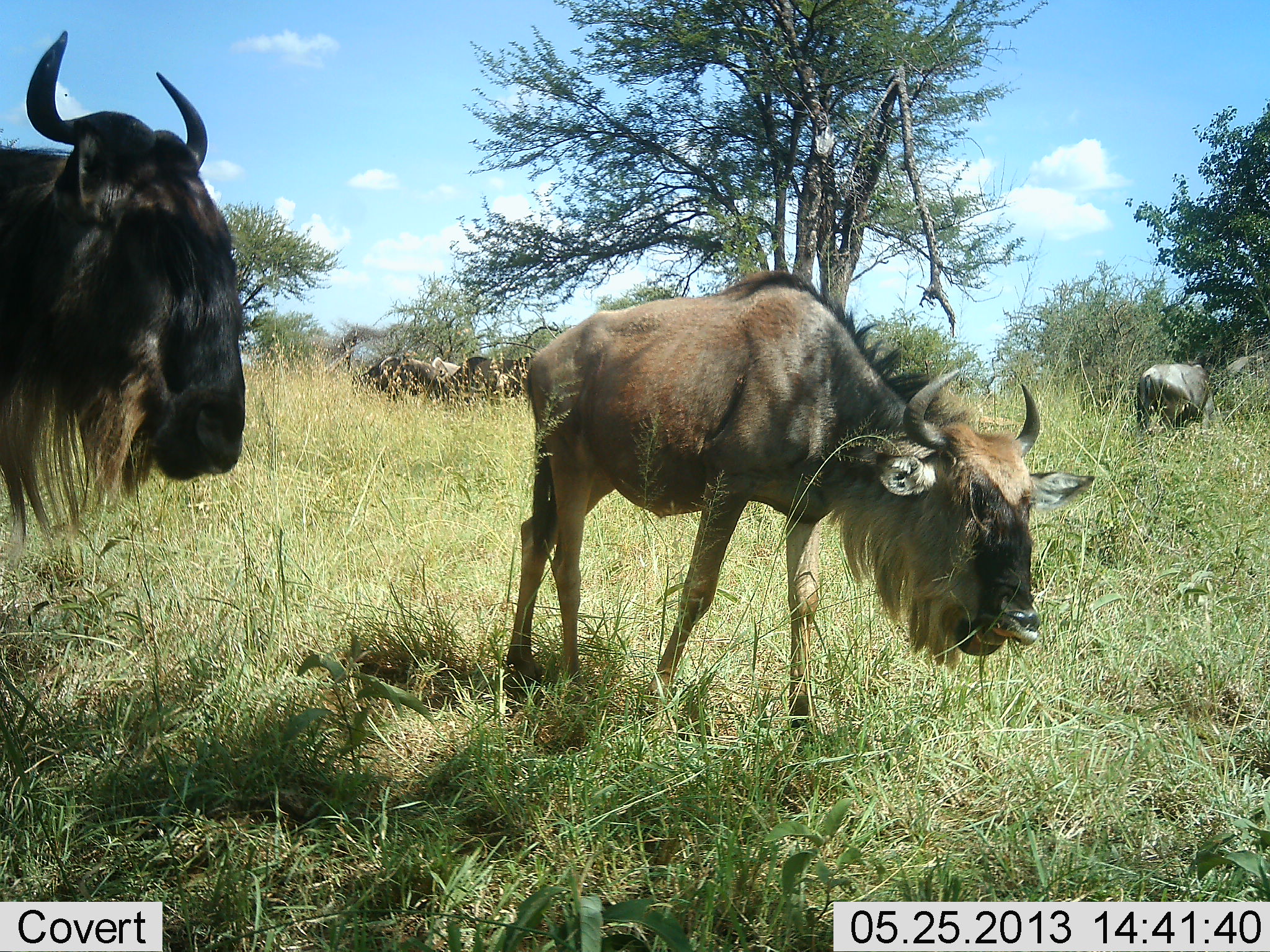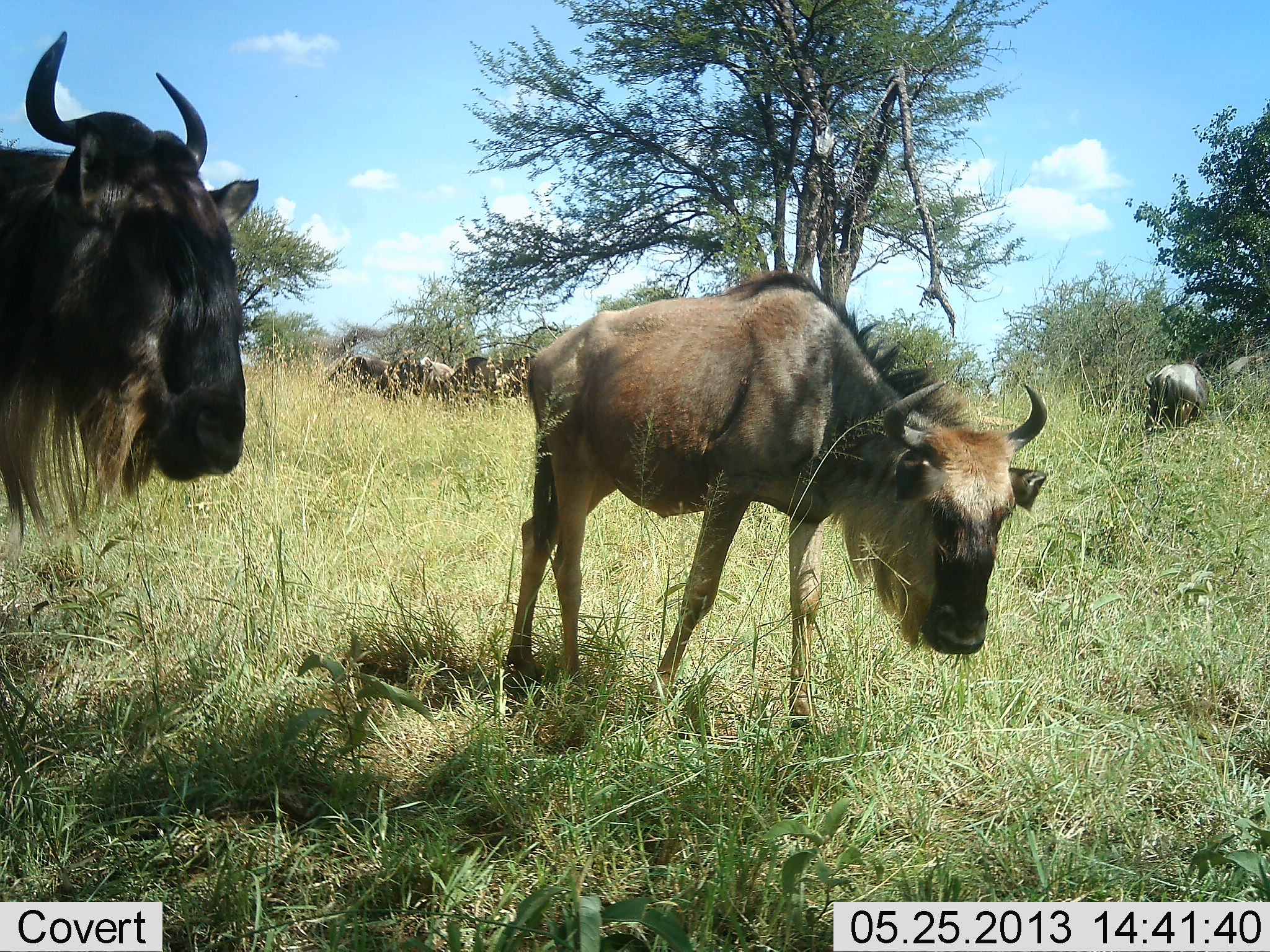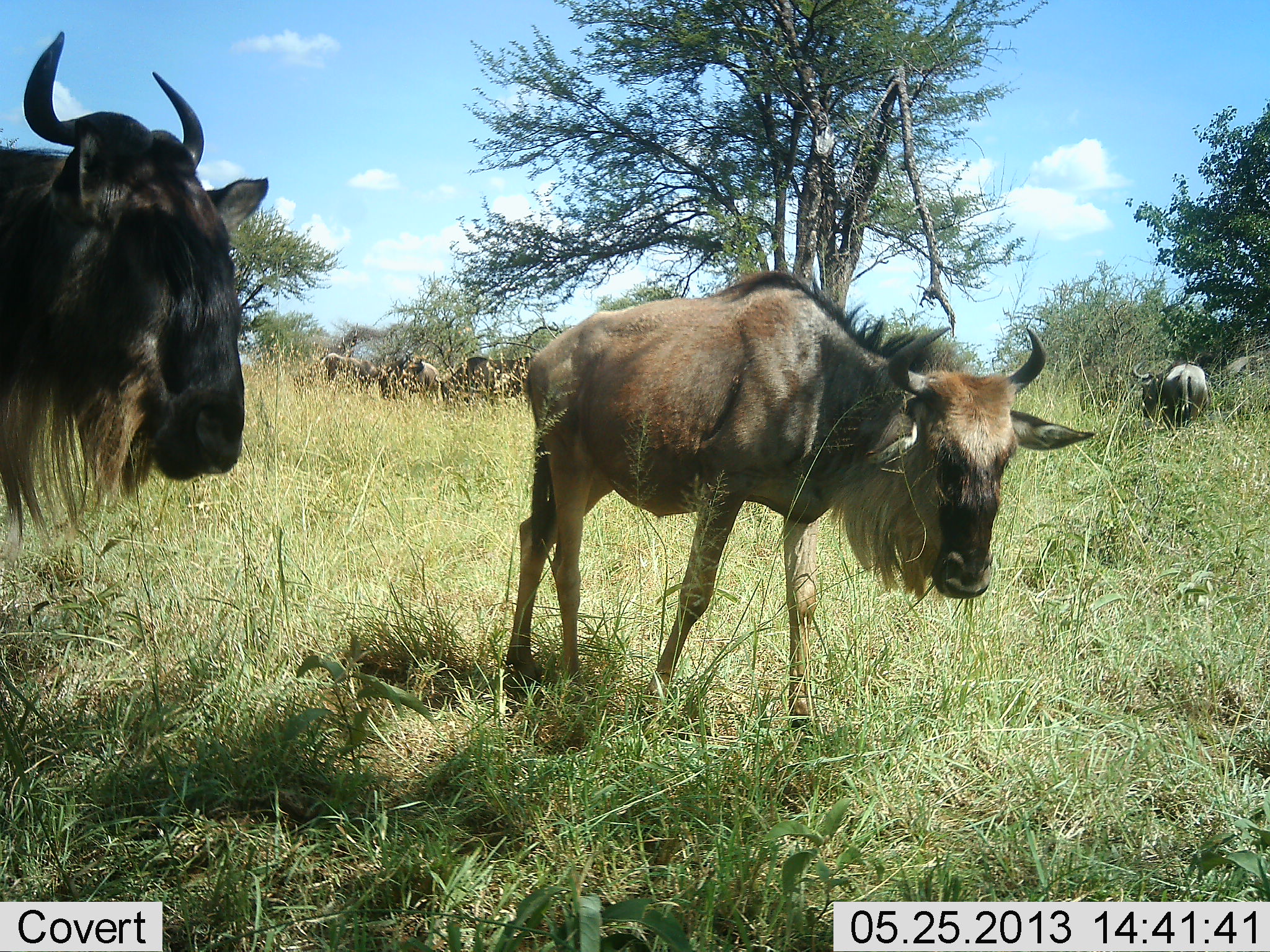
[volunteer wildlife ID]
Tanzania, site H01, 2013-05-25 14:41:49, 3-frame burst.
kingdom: Animalia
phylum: Chordata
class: Mammalia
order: Artiodactyla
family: Bovidae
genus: Connochaetes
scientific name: Connochaetes taurinus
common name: blue wildebeest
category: wildebeest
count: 6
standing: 90%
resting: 0%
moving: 20%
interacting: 0%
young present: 20%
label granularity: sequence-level